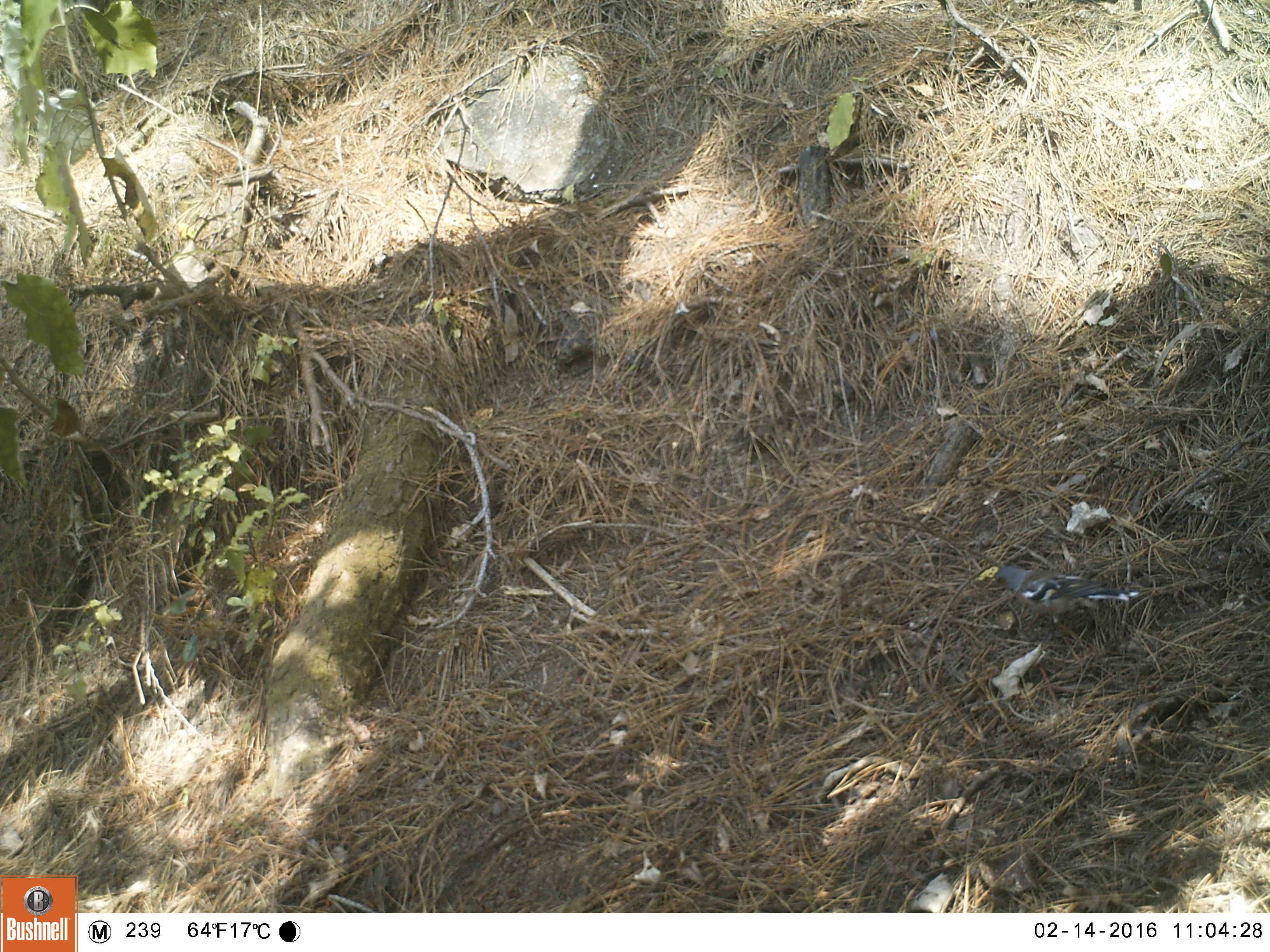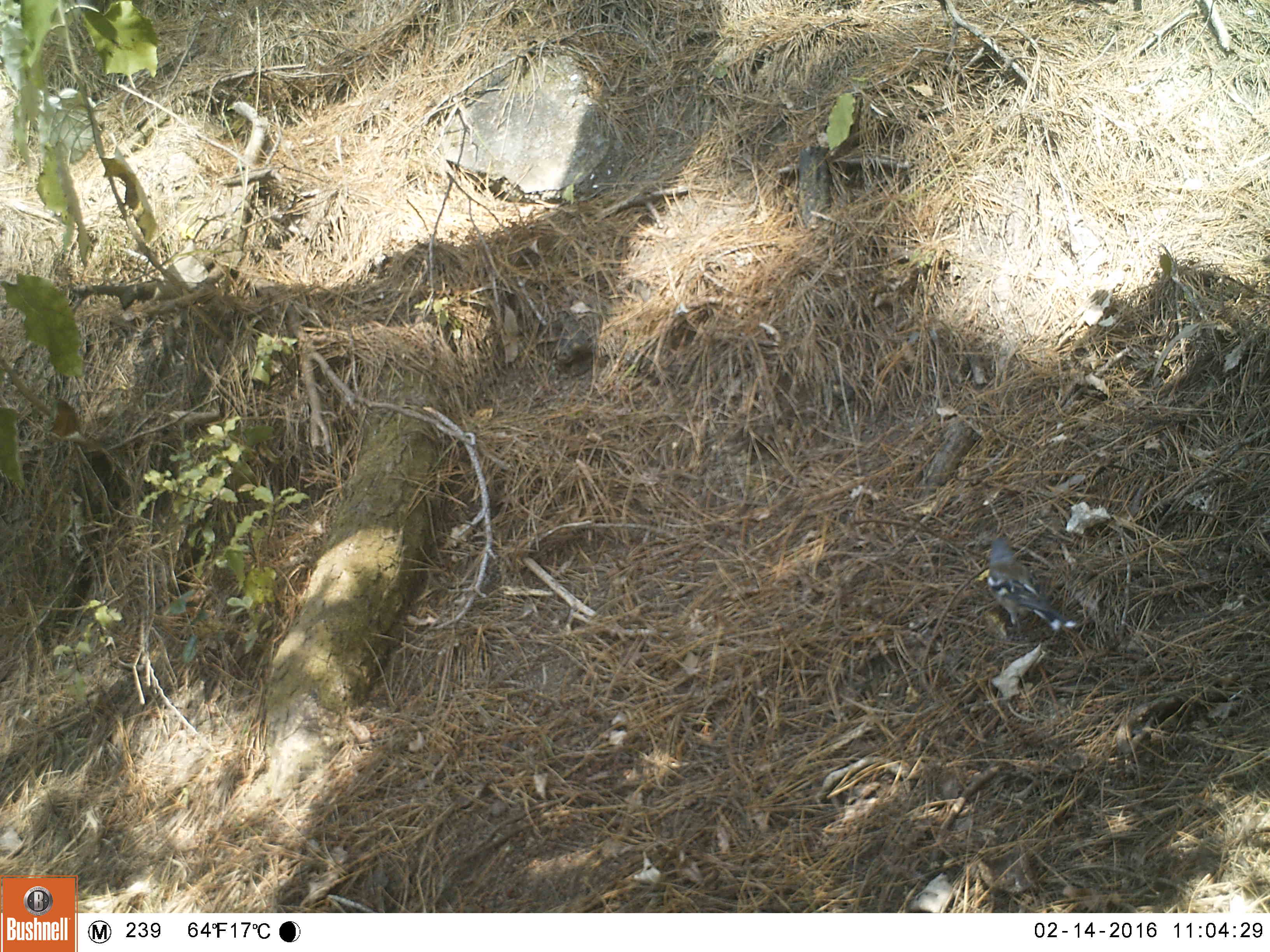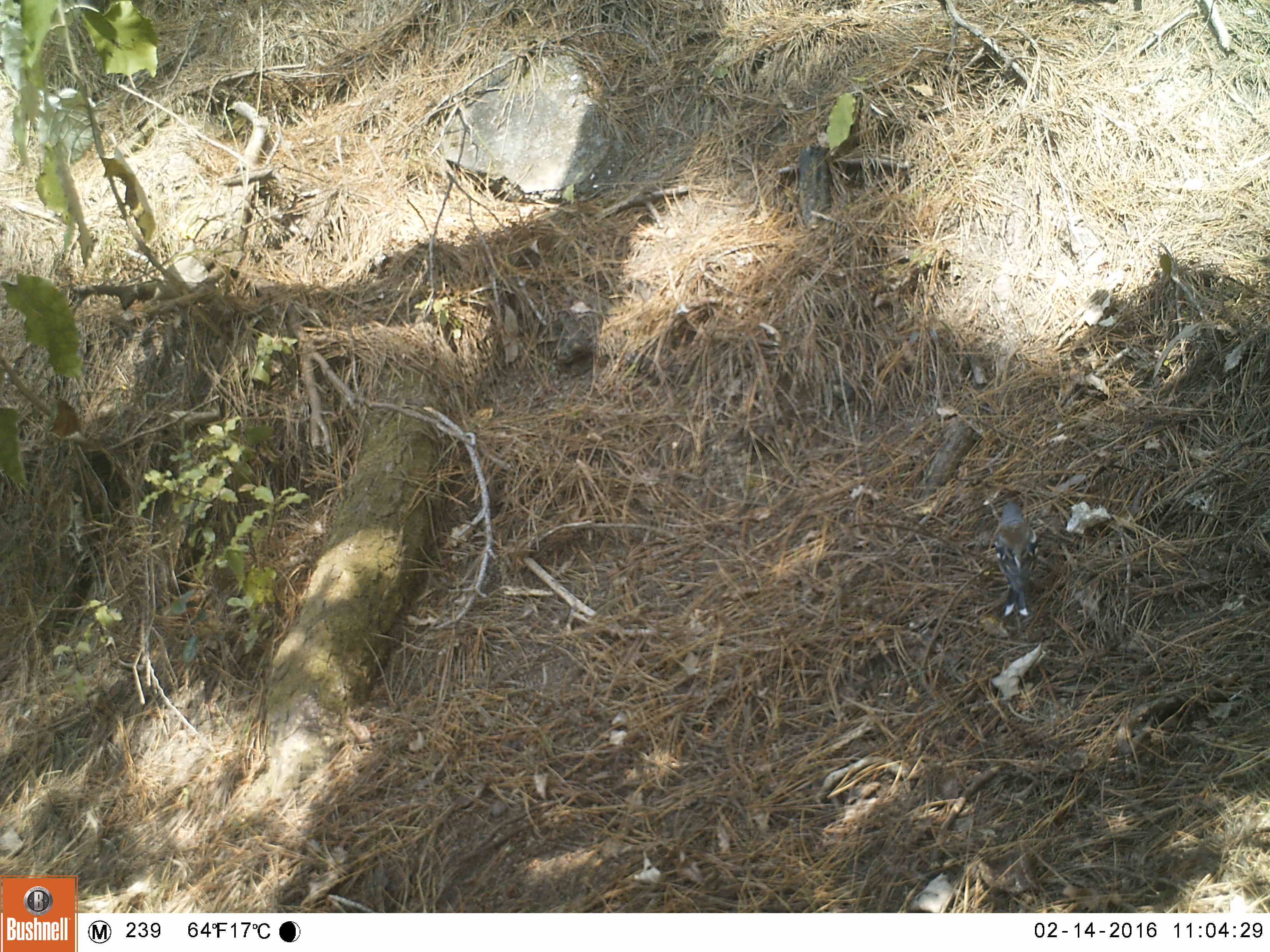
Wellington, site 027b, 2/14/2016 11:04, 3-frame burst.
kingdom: Animalia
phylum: Chordata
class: Aves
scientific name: Aves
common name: bird